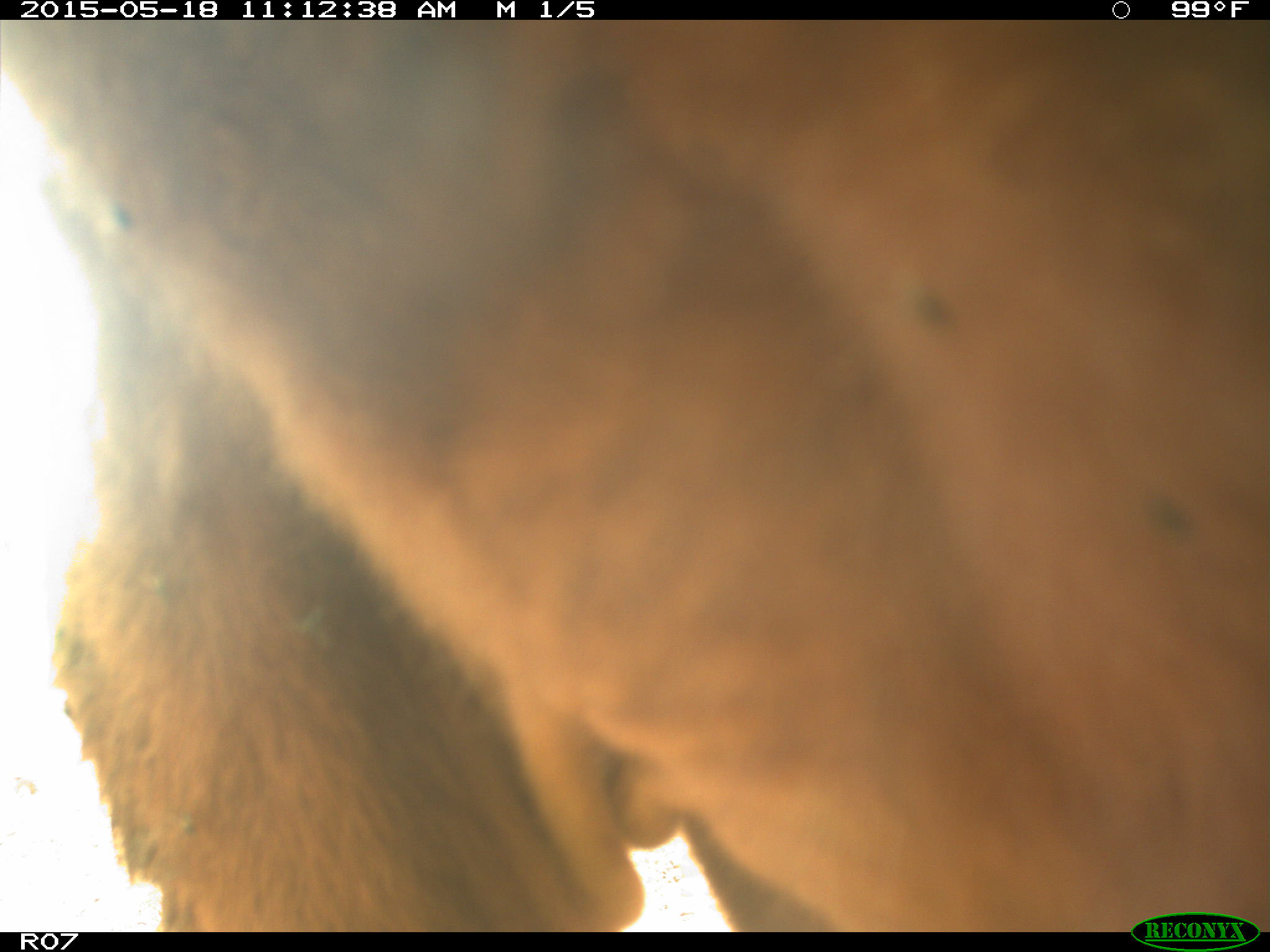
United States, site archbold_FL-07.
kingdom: Animalia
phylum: Chordata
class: Mammalia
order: Artiodactyla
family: Bovidae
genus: Bos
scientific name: Bos taurus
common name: domestic cow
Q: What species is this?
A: Bos taurus (domestic cow).